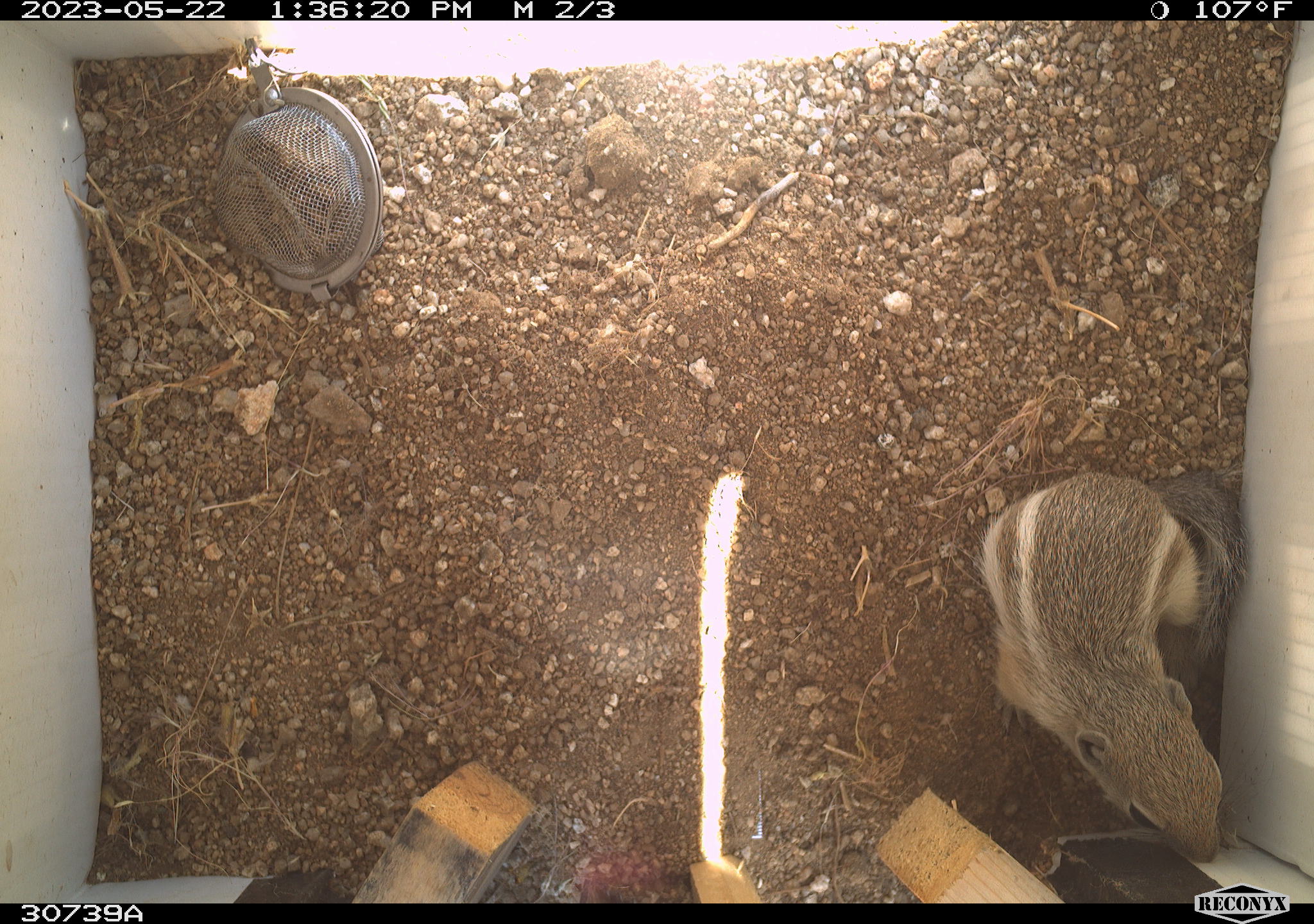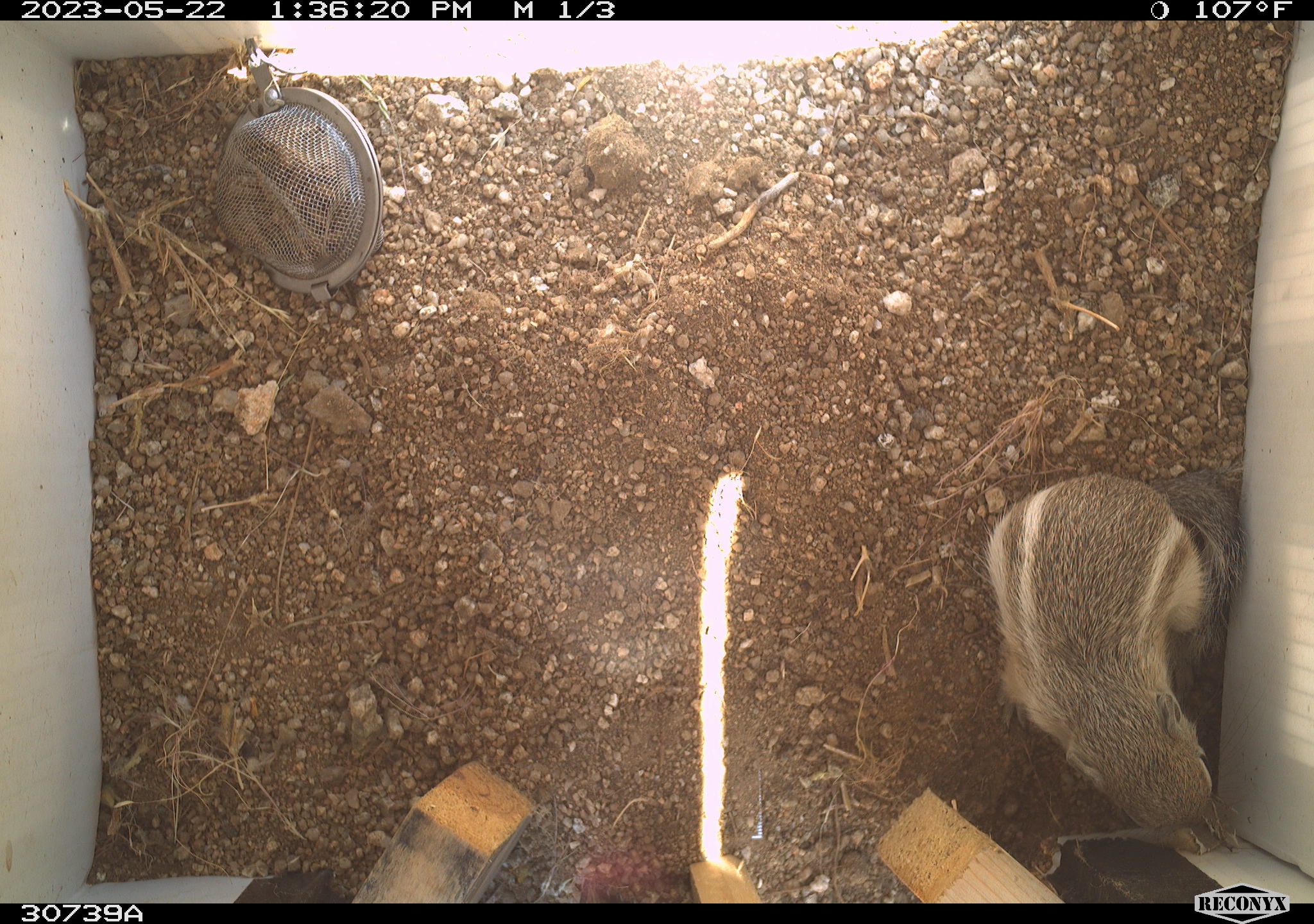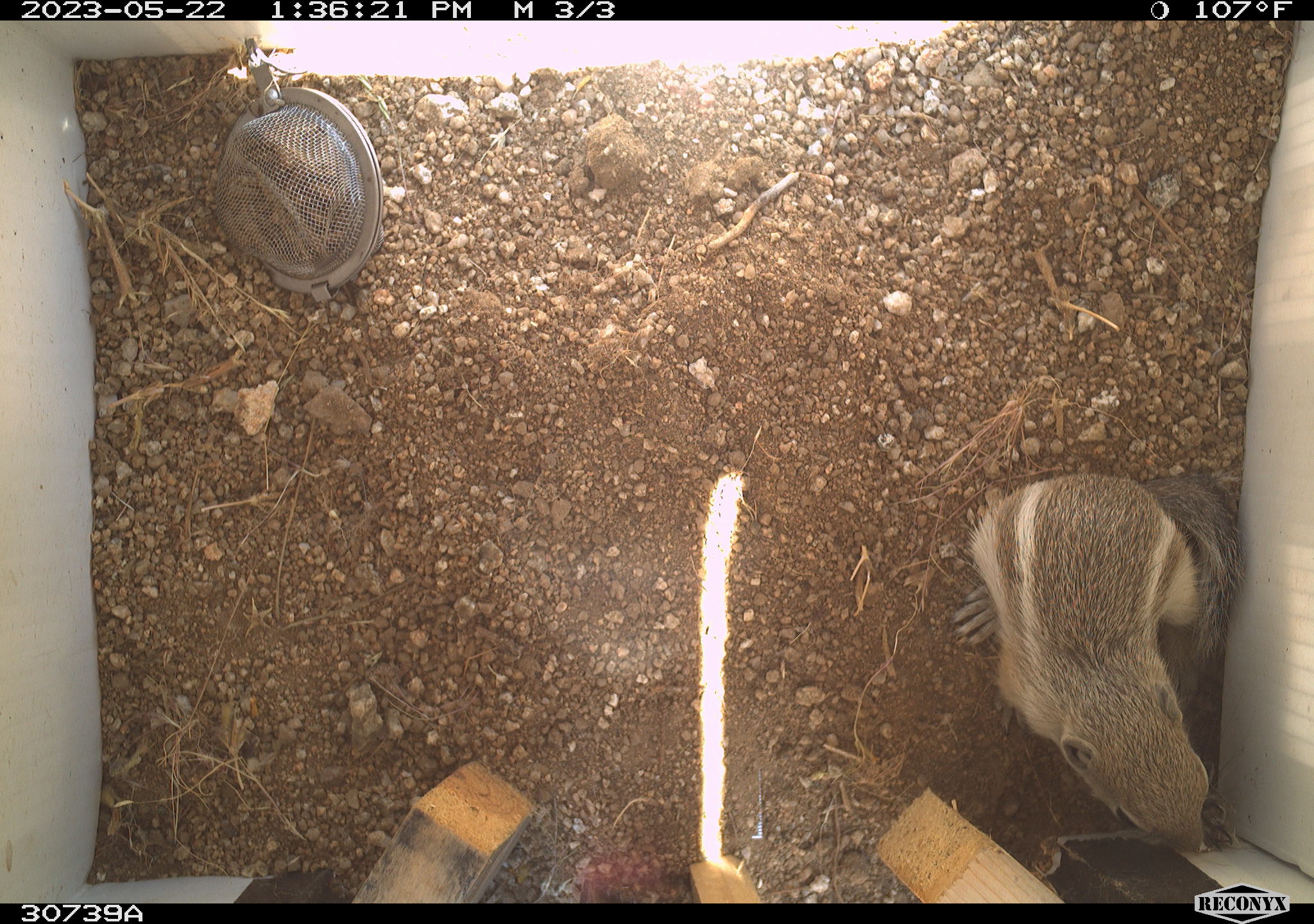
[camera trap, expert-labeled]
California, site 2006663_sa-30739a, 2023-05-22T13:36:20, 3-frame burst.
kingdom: Animalia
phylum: Chordata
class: Mammalia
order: Rodentia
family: Sciuridae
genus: Ammospermophilus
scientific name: Ammospermophilus leucurus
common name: white-tailed antelope squirrel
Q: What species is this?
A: White-tailed antelope squirrel (Ammospermophilus leucurus).